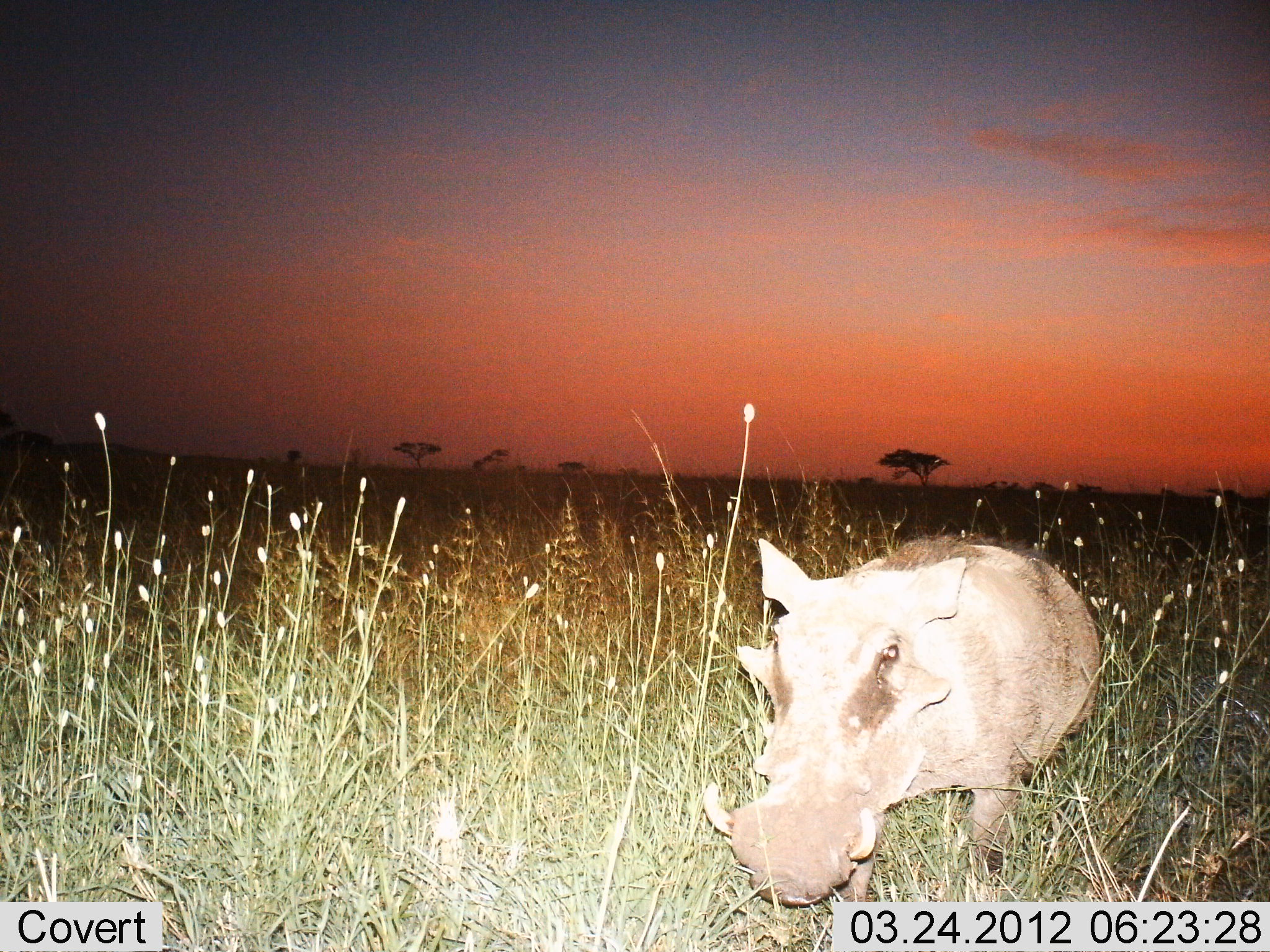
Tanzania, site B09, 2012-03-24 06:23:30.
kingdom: Animalia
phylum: Chordata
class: Mammalia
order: Artiodactyla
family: Suidae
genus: Phacochoerus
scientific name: Phacochoerus africanus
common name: warthog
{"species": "warthog (Phacochoerus africanus)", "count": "1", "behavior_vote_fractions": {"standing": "58%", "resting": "0%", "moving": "46%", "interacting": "0%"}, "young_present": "0%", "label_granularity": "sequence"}